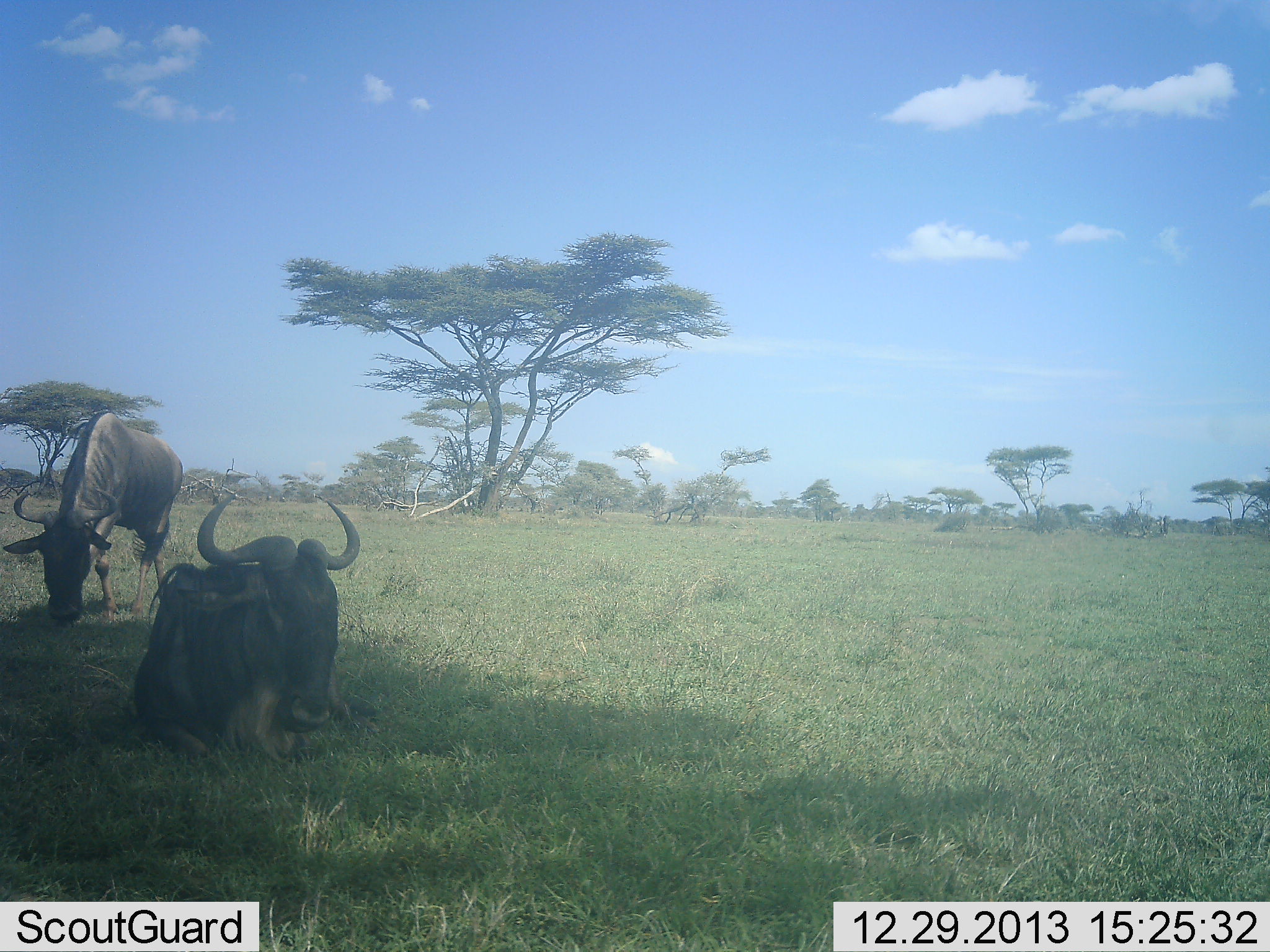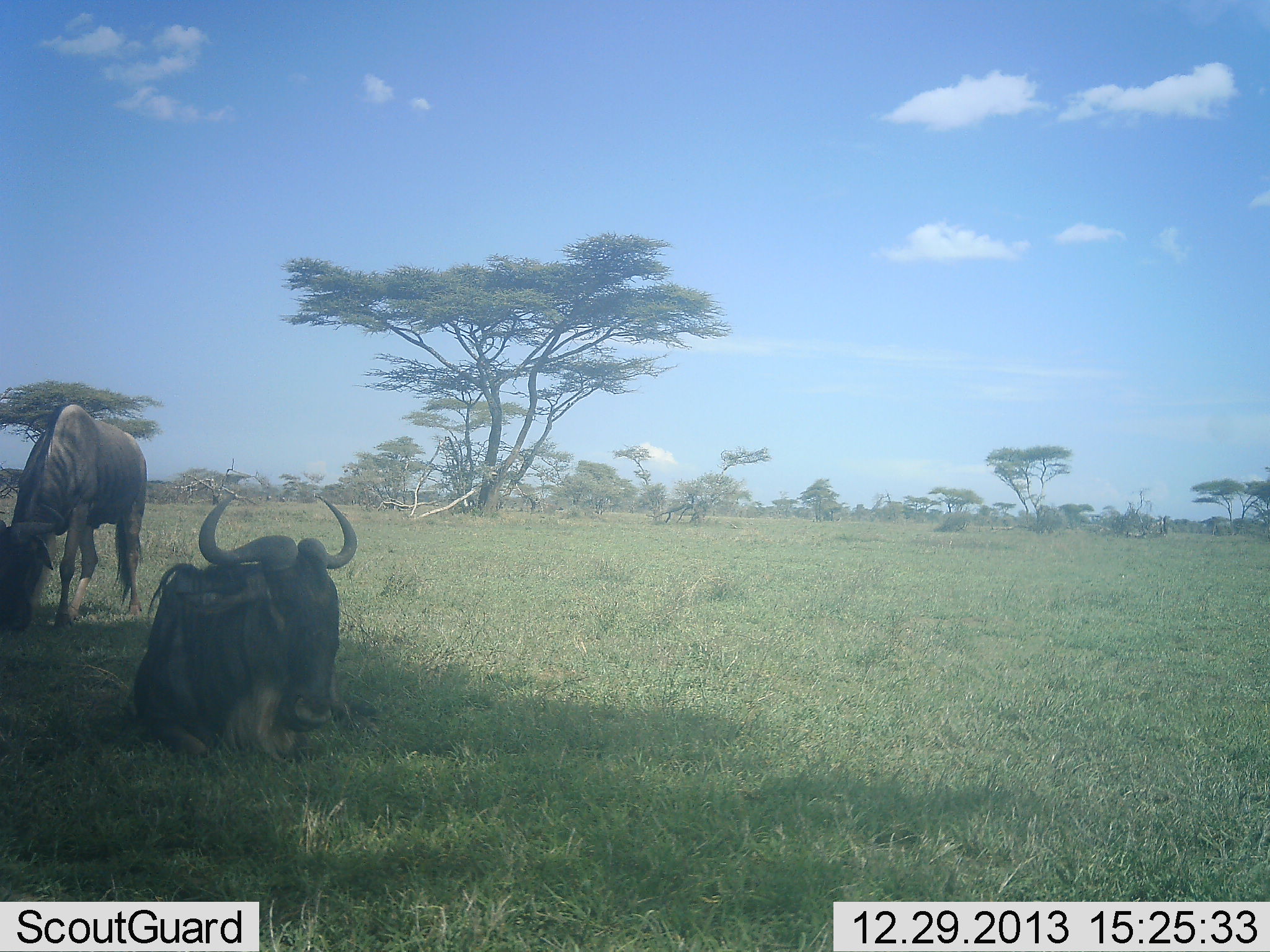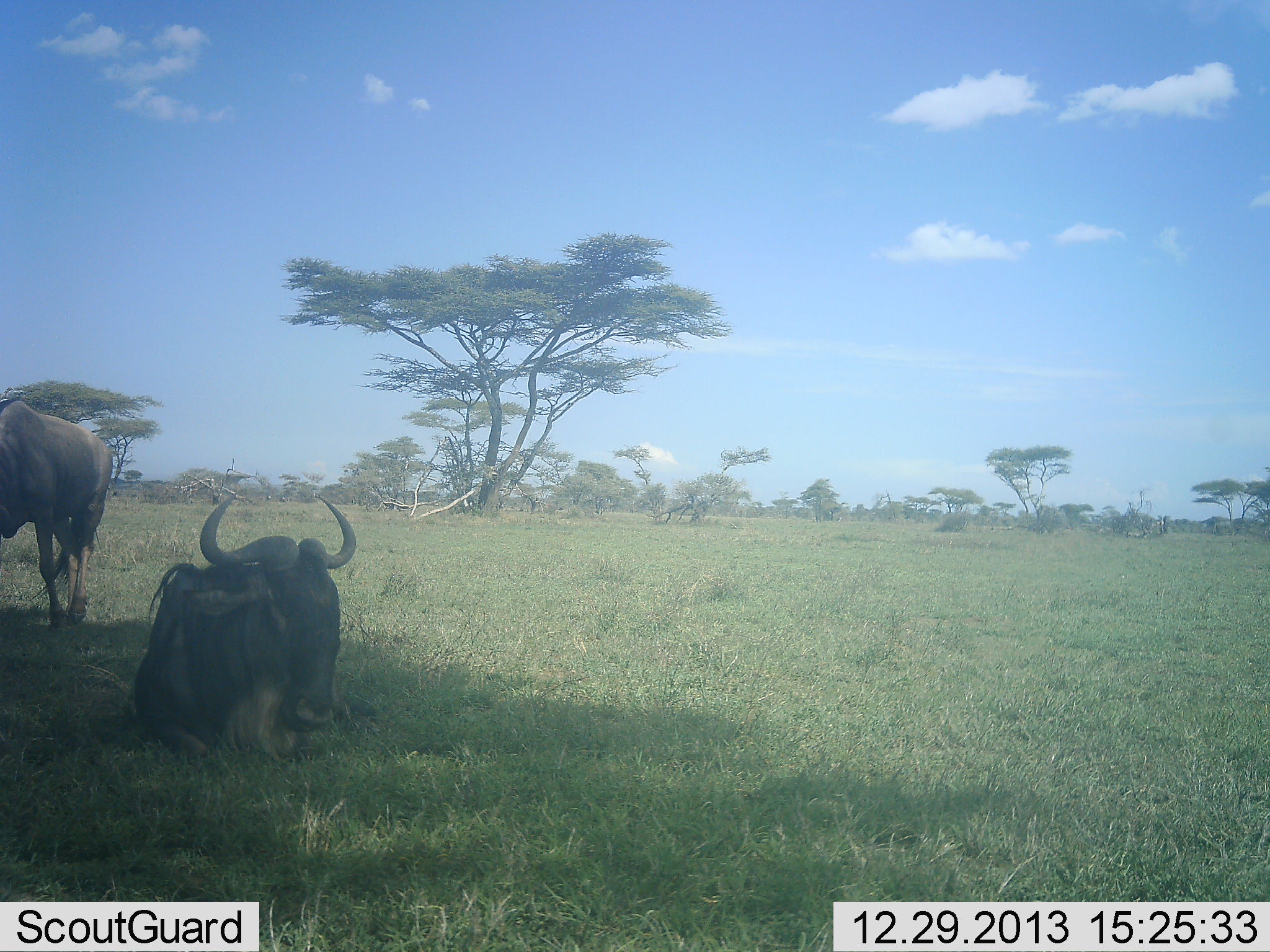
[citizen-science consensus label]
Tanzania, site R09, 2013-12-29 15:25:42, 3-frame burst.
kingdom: Animalia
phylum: Chordata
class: Mammalia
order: Artiodactyla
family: Bovidae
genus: Connochaetes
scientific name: Connochaetes taurinus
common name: blue wildebeest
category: wildebeest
Wildebeest (blue wildebeest) (Connochaetes taurinus), count 2. Behavior (volunteer vote fractions): standing 10%, resting 90%, moving 20%, interacting 0%. Young present (vote fraction): 0%. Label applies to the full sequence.